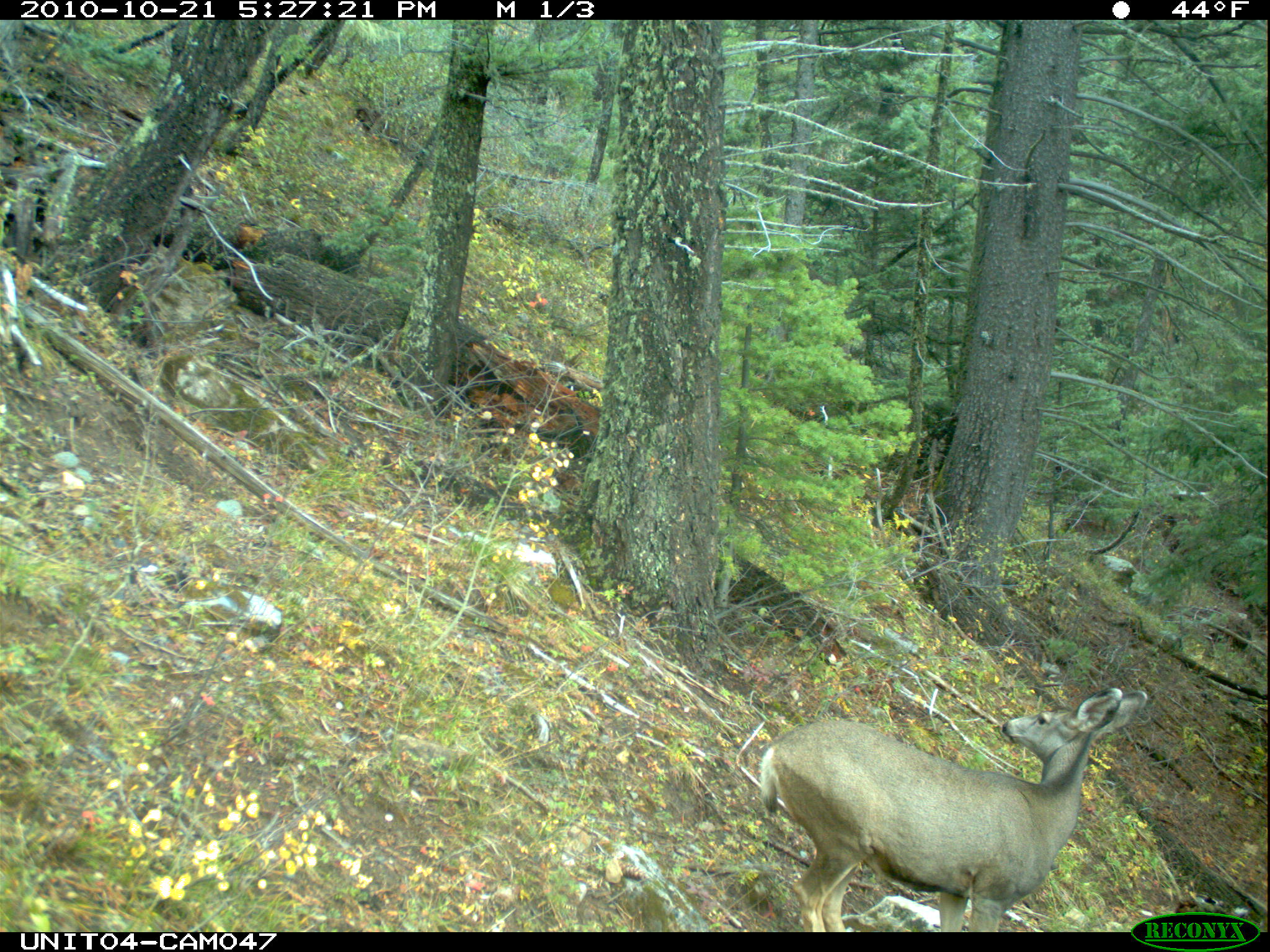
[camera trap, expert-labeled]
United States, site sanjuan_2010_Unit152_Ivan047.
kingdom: Animalia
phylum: Chordata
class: Mammalia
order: Artiodactyla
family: Cervidae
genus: Odocoileus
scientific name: Odocoileus hemionus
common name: mule deer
Odocoileus hemionus (mule deer).